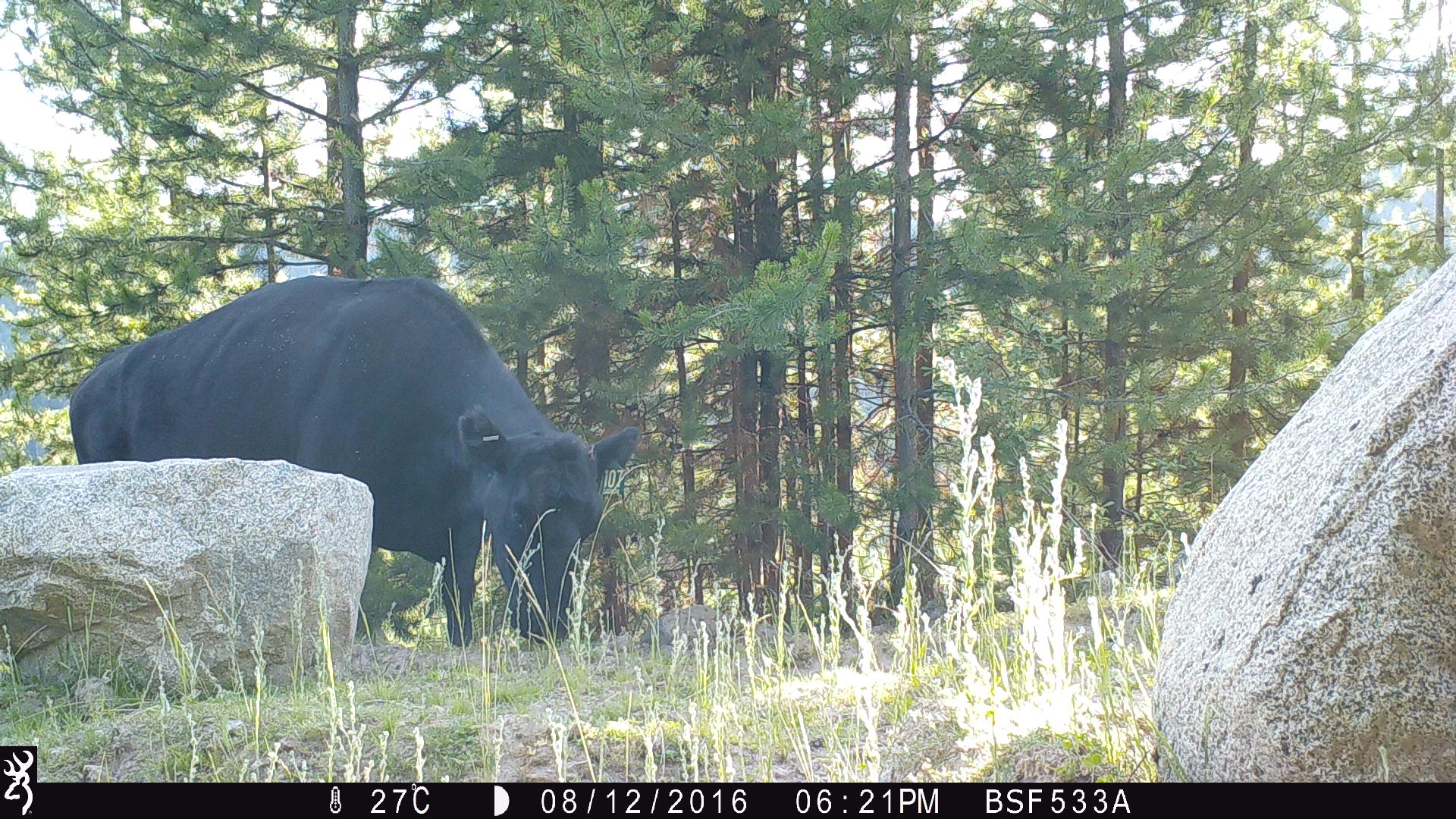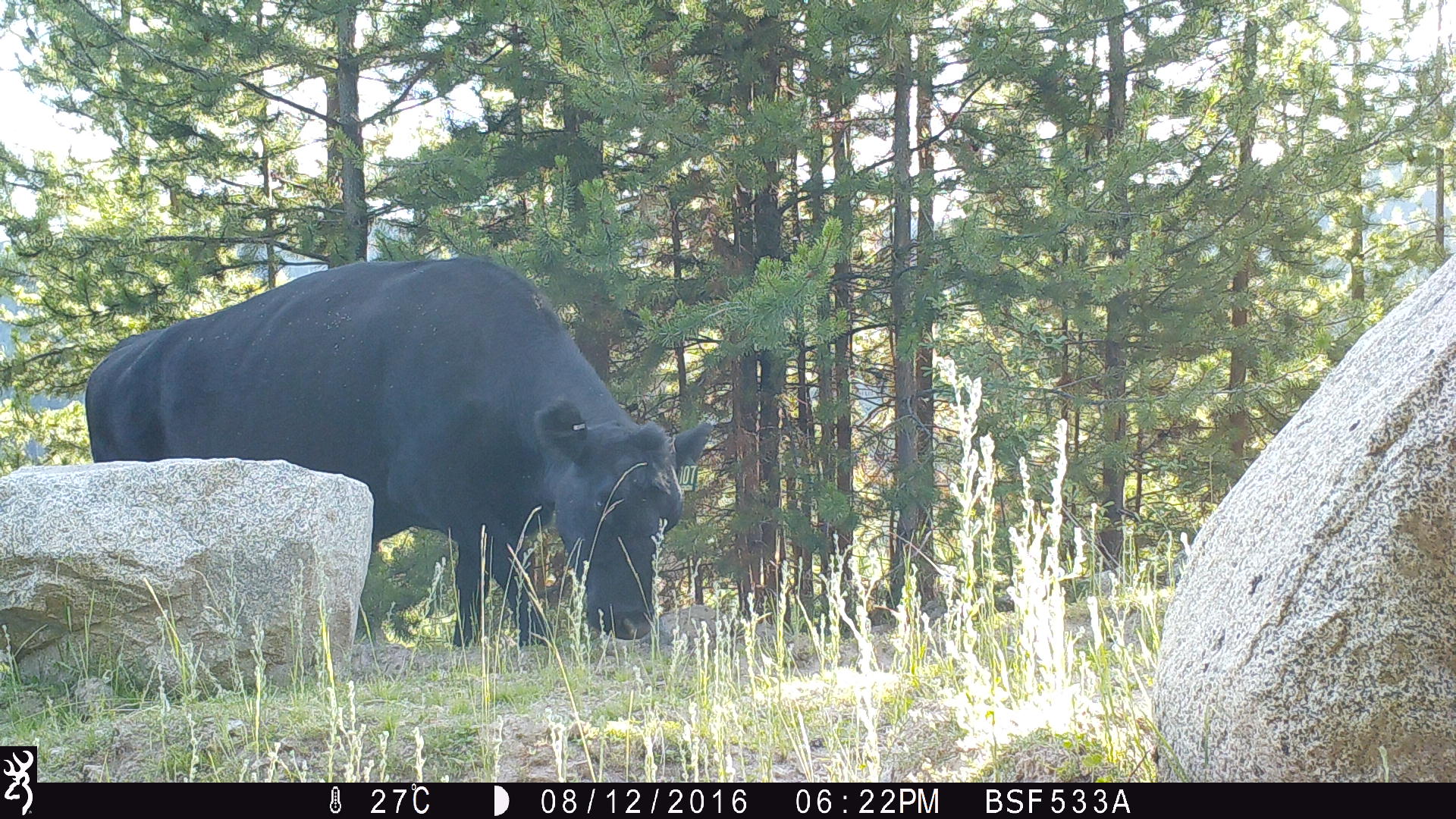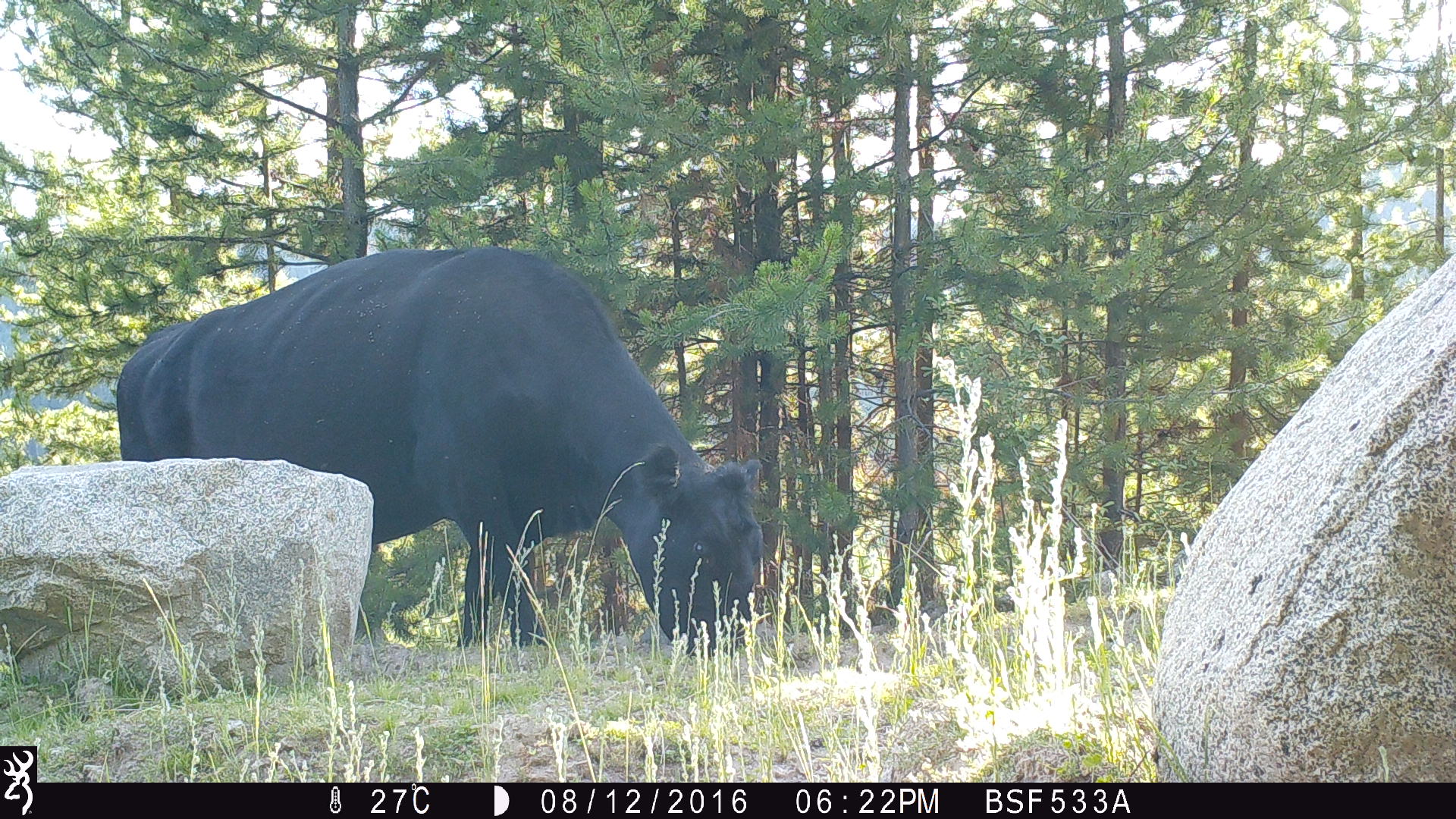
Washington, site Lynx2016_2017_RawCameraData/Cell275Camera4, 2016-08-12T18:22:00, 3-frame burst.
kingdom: Animalia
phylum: Chordata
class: Mammalia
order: Artiodactyla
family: Bovidae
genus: Bos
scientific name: Bos taurus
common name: domestic cattle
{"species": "domestic cattle (Bos taurus)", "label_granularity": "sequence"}